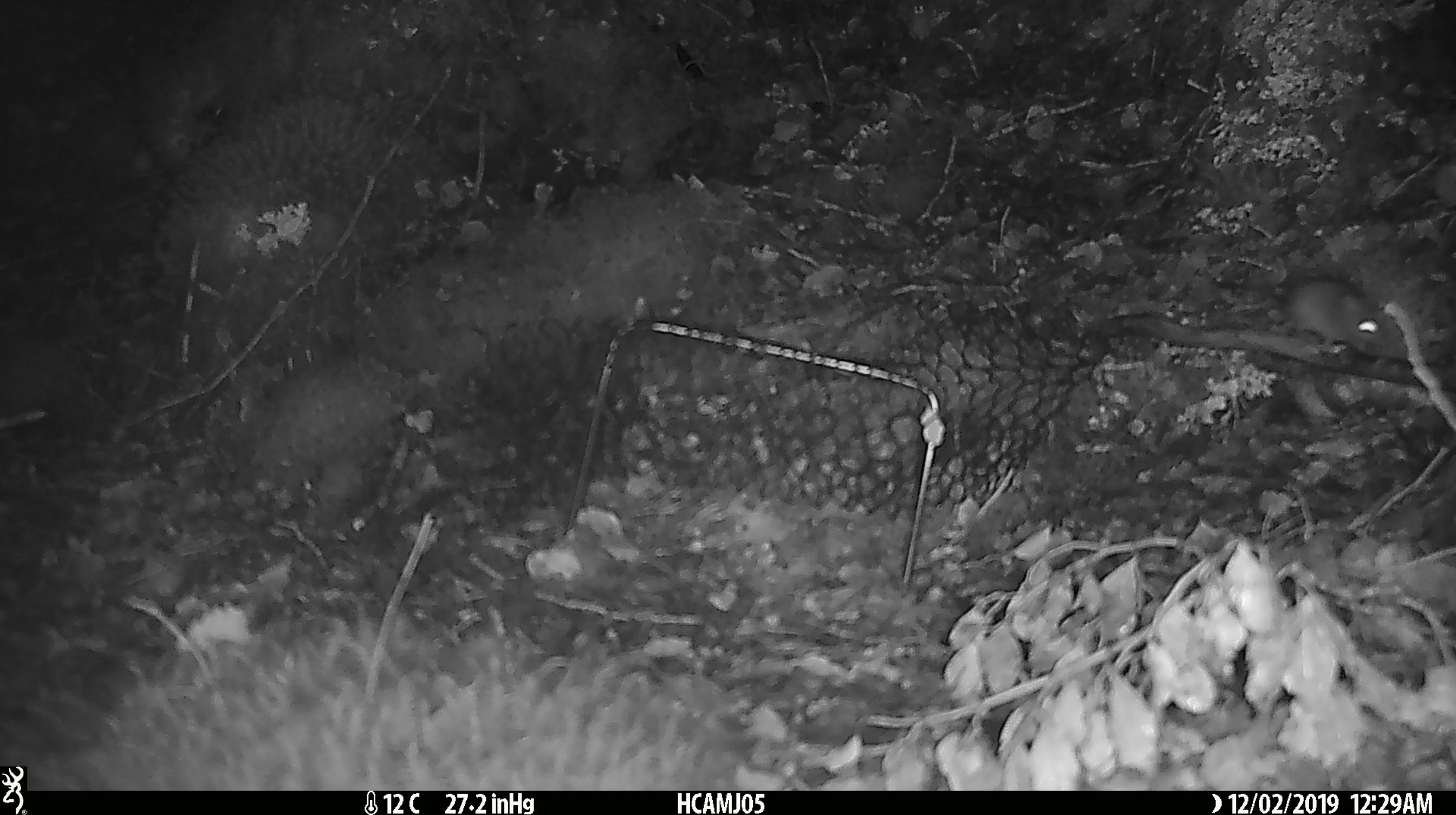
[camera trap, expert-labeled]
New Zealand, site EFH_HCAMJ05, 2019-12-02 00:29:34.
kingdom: Animalia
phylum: Chordata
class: Mammalia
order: Rodentia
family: Muridae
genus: Mus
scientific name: Mus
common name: mouse